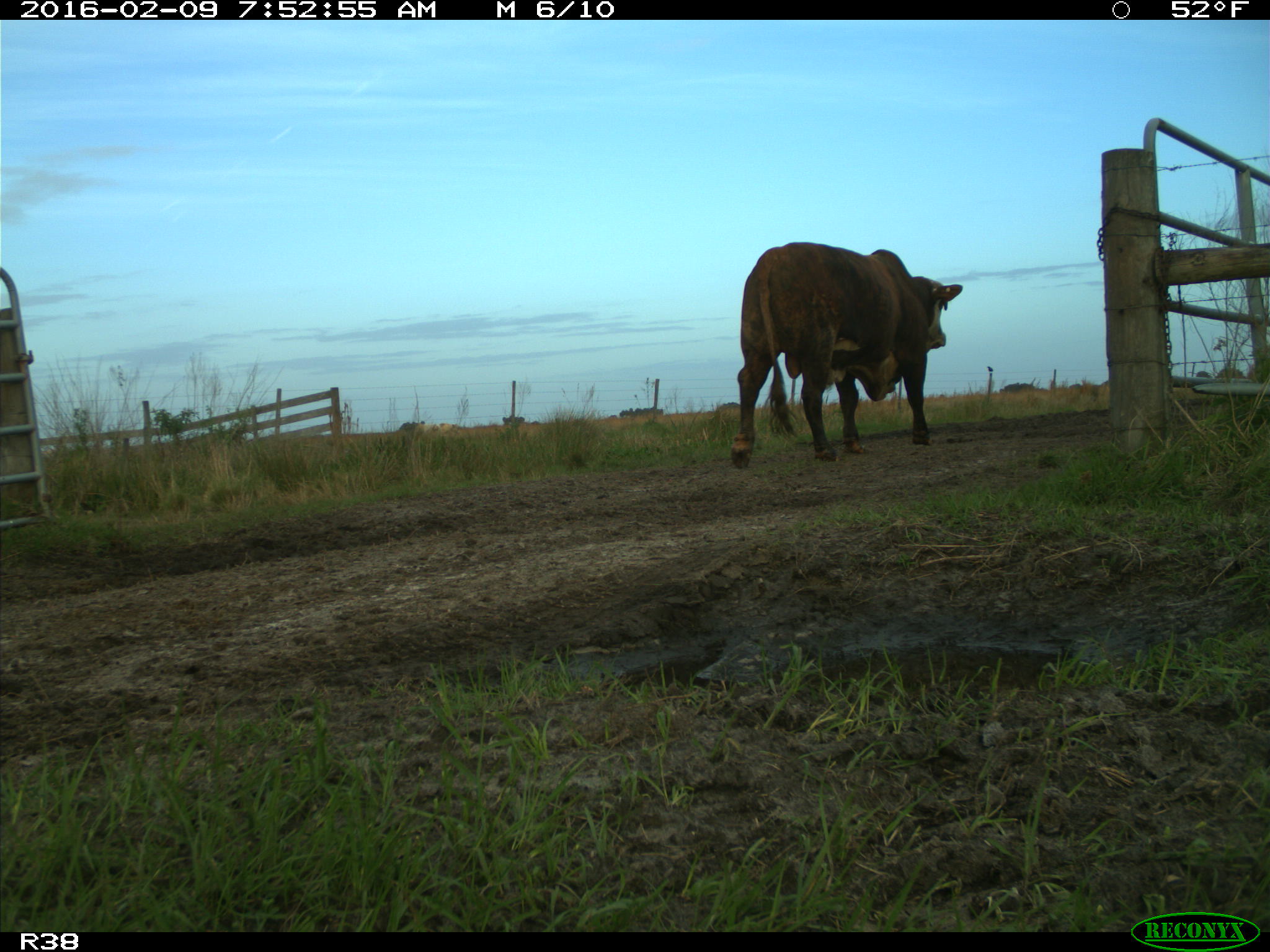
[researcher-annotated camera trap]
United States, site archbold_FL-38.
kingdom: Animalia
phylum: Chordata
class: Mammalia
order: Artiodactyla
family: Bovidae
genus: Bos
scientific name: Bos taurus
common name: domestic cow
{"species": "Bos taurus (domestic cow)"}